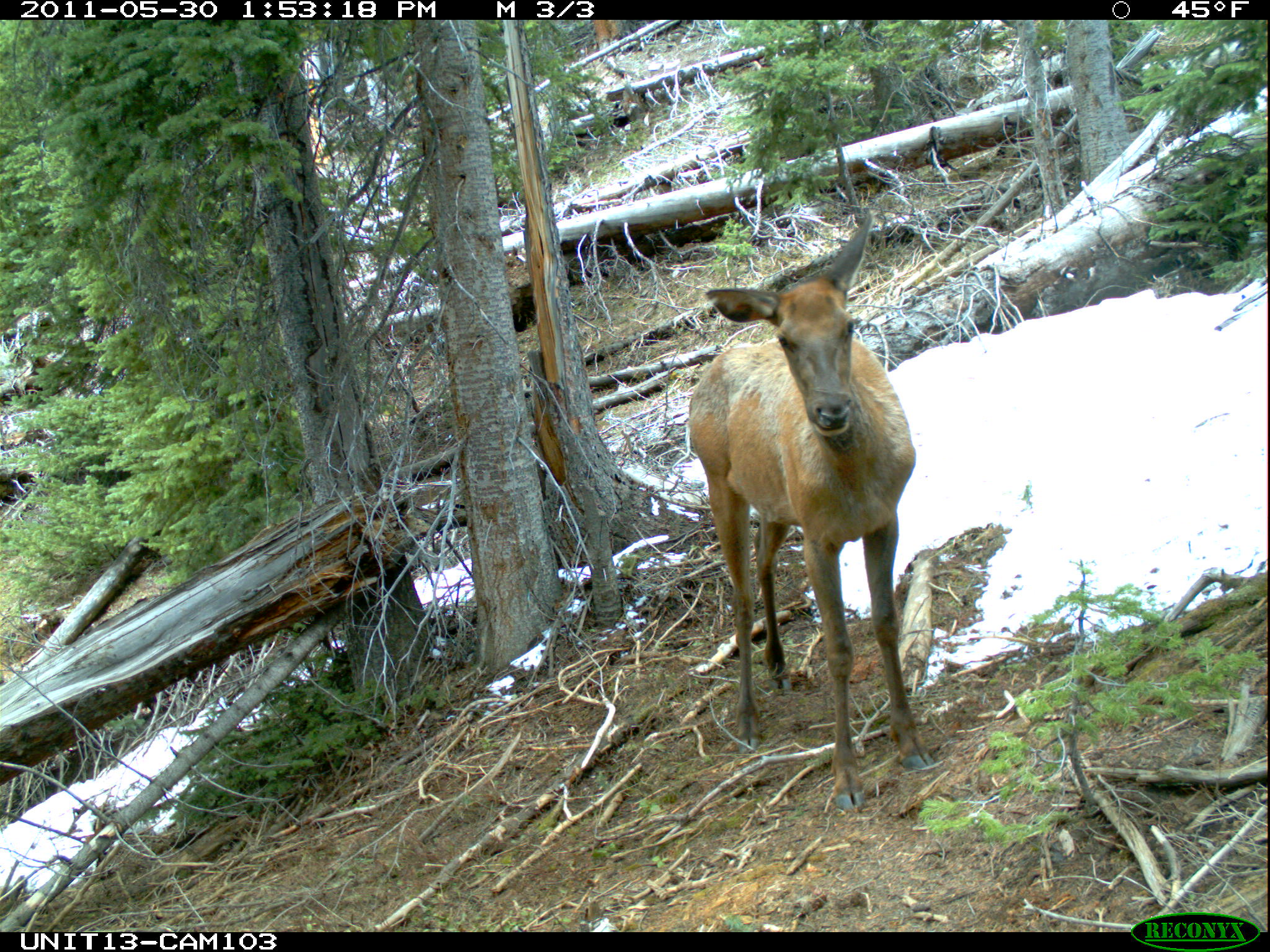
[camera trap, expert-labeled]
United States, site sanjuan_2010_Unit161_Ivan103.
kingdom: Animalia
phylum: Chordata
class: Mammalia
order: Artiodactyla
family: Cervidae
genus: Cervus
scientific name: Cervus elaphus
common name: red deer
Cervus elaphus (red deer).